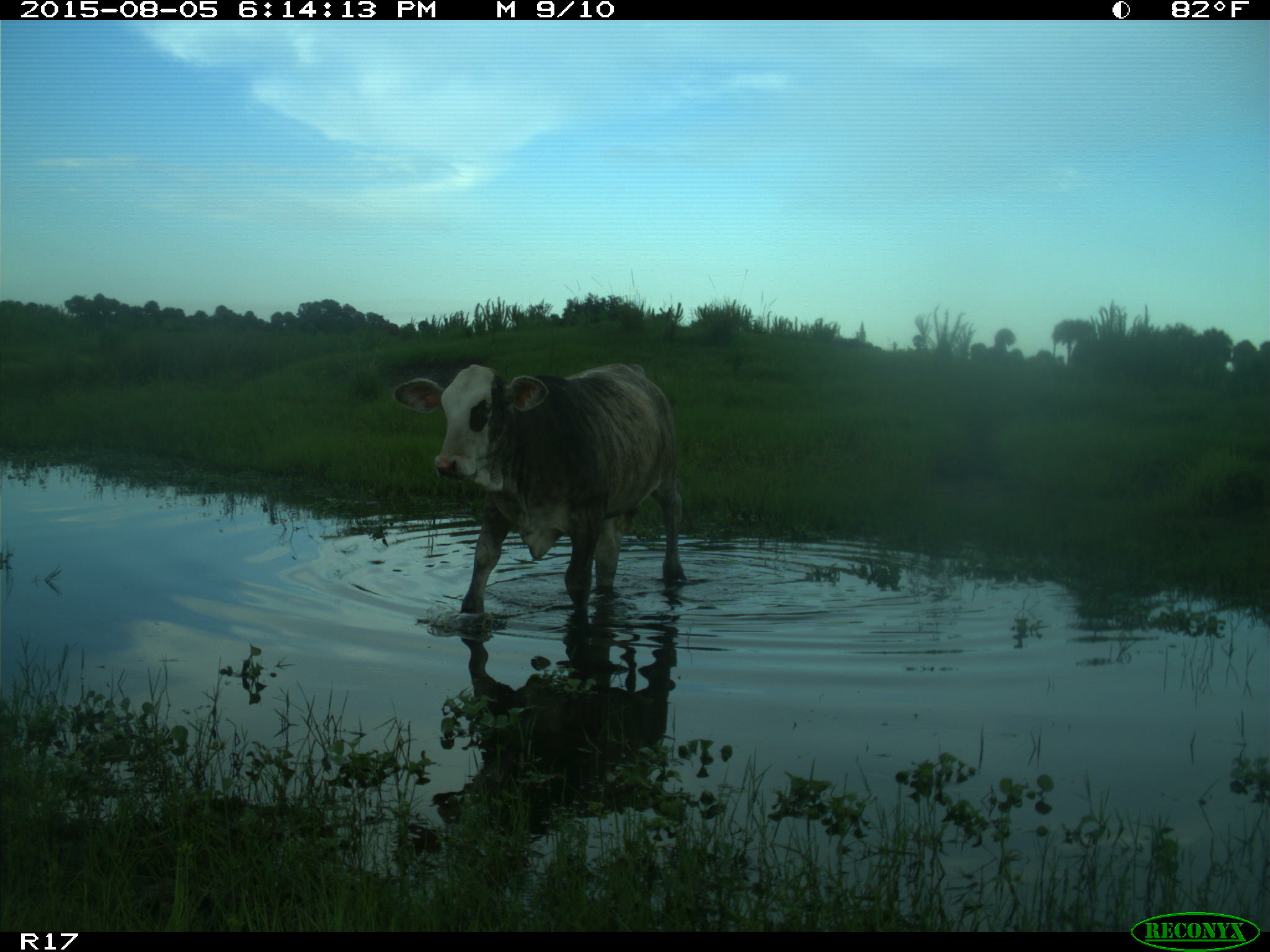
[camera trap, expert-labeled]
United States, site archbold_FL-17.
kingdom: Animalia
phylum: Chordata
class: Mammalia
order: Artiodactyla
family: Bovidae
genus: Bos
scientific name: Bos taurus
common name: domestic cow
Bos taurus (domestic cow).